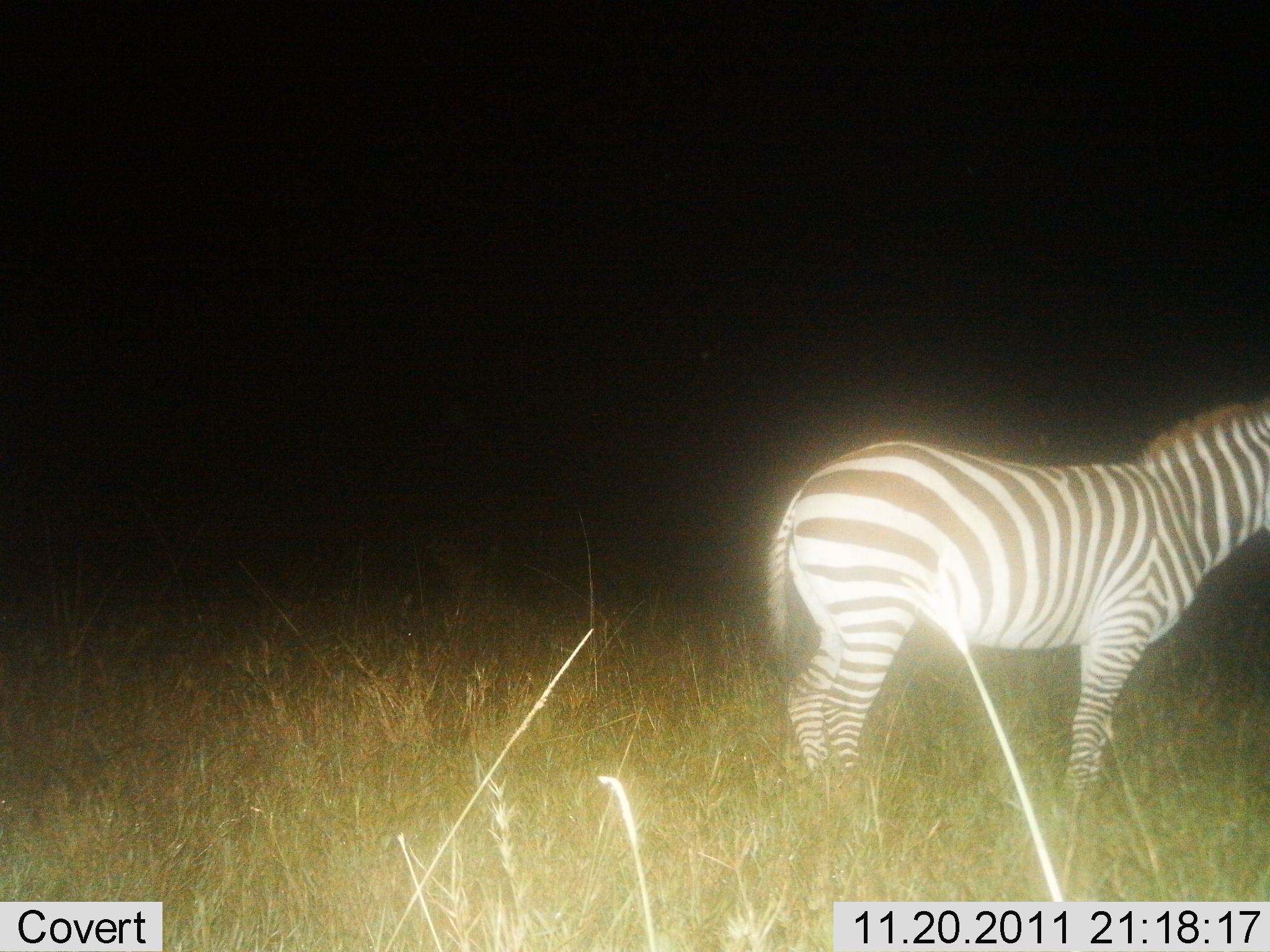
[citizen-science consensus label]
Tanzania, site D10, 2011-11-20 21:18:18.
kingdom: Animalia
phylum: Chordata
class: Mammalia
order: Perissodactyla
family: Equidae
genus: Equus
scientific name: Equus quagga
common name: plains zebra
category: zebra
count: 1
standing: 100%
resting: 7%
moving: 0%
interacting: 0%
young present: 0%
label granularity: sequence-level